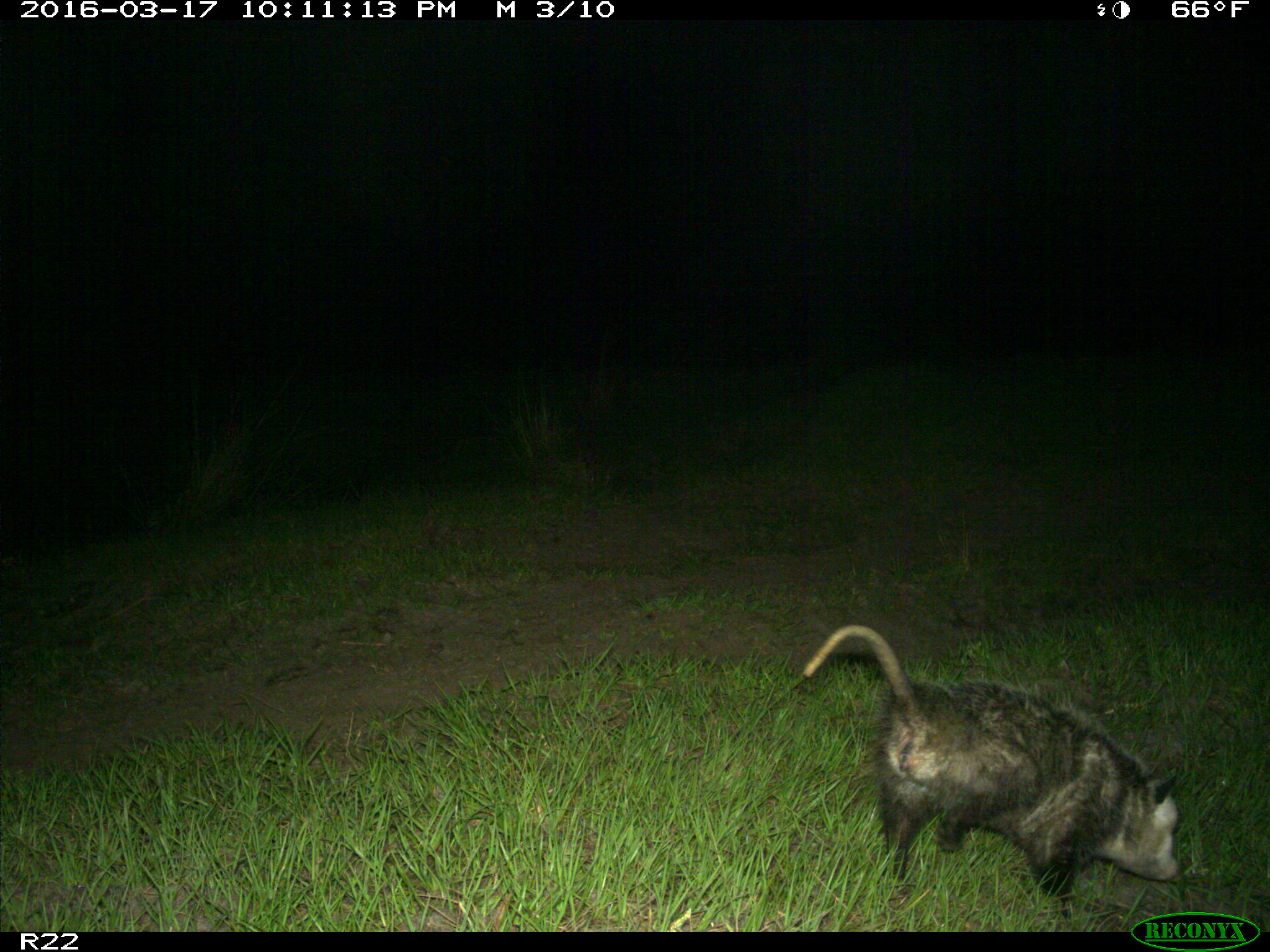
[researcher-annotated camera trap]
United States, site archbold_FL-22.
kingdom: Animalia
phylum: Chordata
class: Mammalia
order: Didelphimorphia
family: Didelphidae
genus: Didelphis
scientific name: Didelphis virginiana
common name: virginia opossum